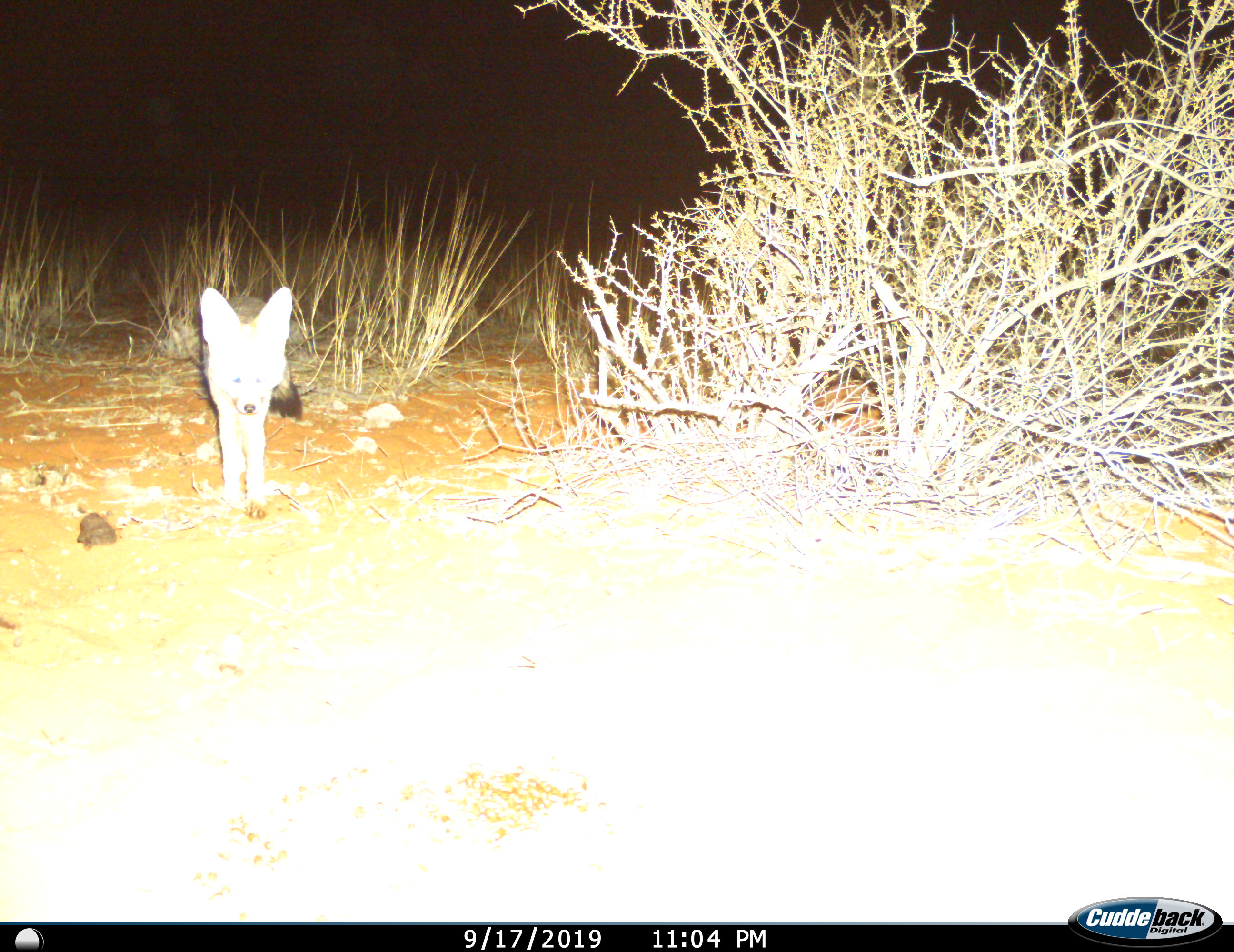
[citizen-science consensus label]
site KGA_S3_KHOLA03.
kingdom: Animalia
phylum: Chordata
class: Mammalia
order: Carnivora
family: Canidae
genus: Vulpes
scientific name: Vulpes chama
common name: cape fox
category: foxcape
Foxcape (cape fox) (Vulpes chama), count 1. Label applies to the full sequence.